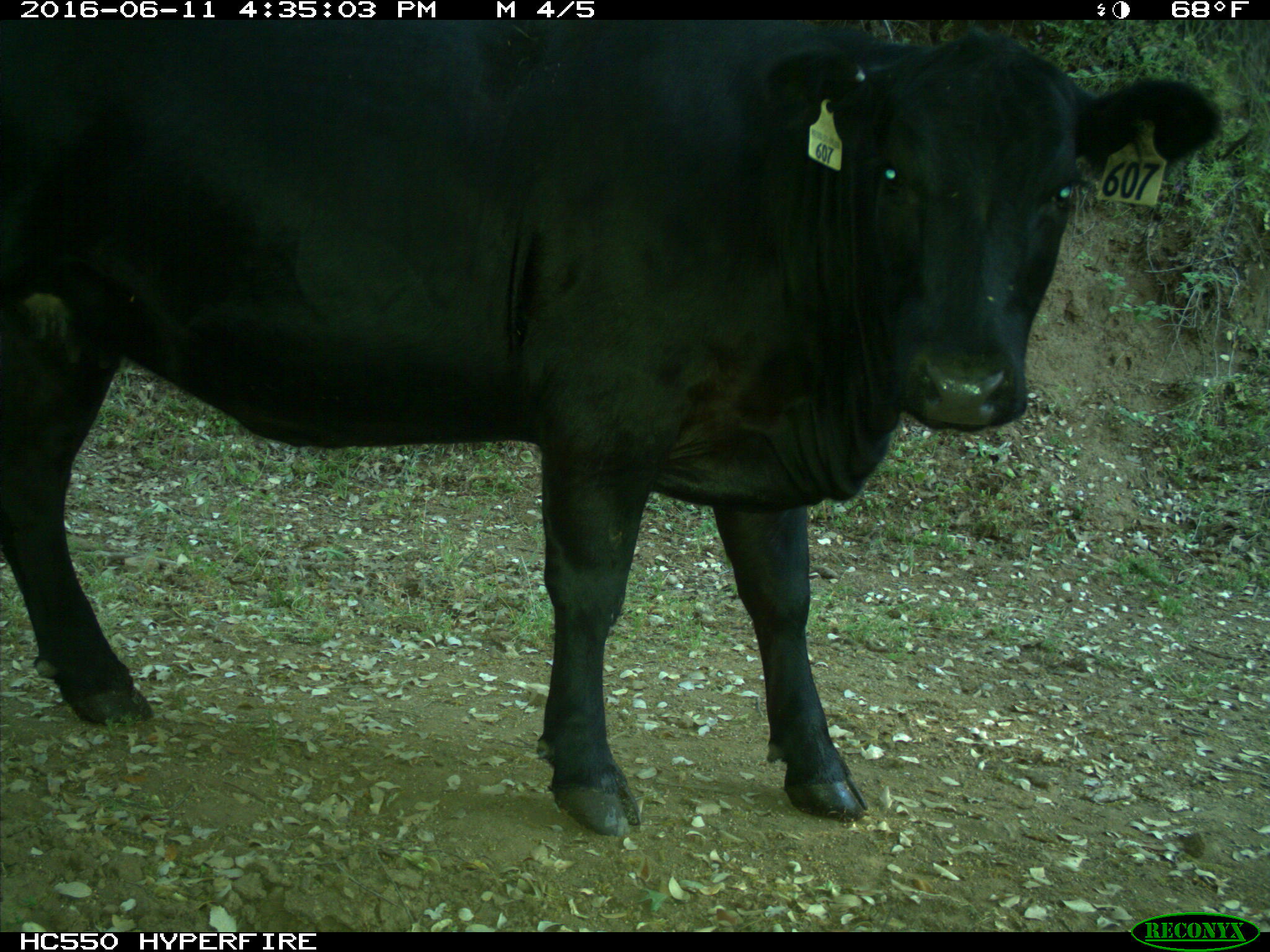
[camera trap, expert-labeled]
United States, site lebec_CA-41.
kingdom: Animalia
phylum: Chordata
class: Mammalia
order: Artiodactyla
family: Bovidae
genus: Bos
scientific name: Bos taurus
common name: domestic cow